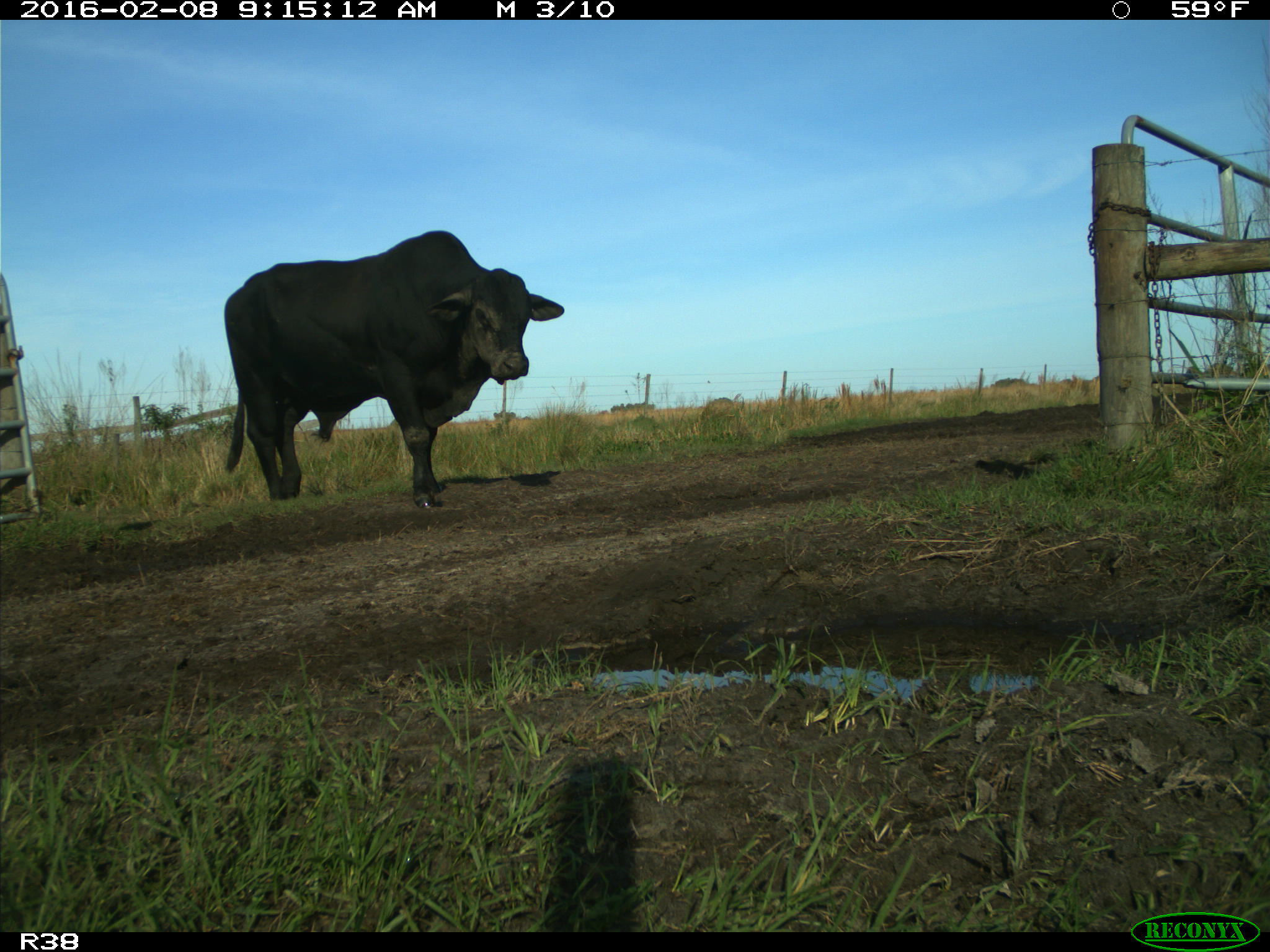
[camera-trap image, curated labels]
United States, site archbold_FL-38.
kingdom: Animalia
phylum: Chordata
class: Mammalia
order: Artiodactyla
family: Bovidae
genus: Bos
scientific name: Bos taurus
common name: domestic cow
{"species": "Bos taurus (domestic cow)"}